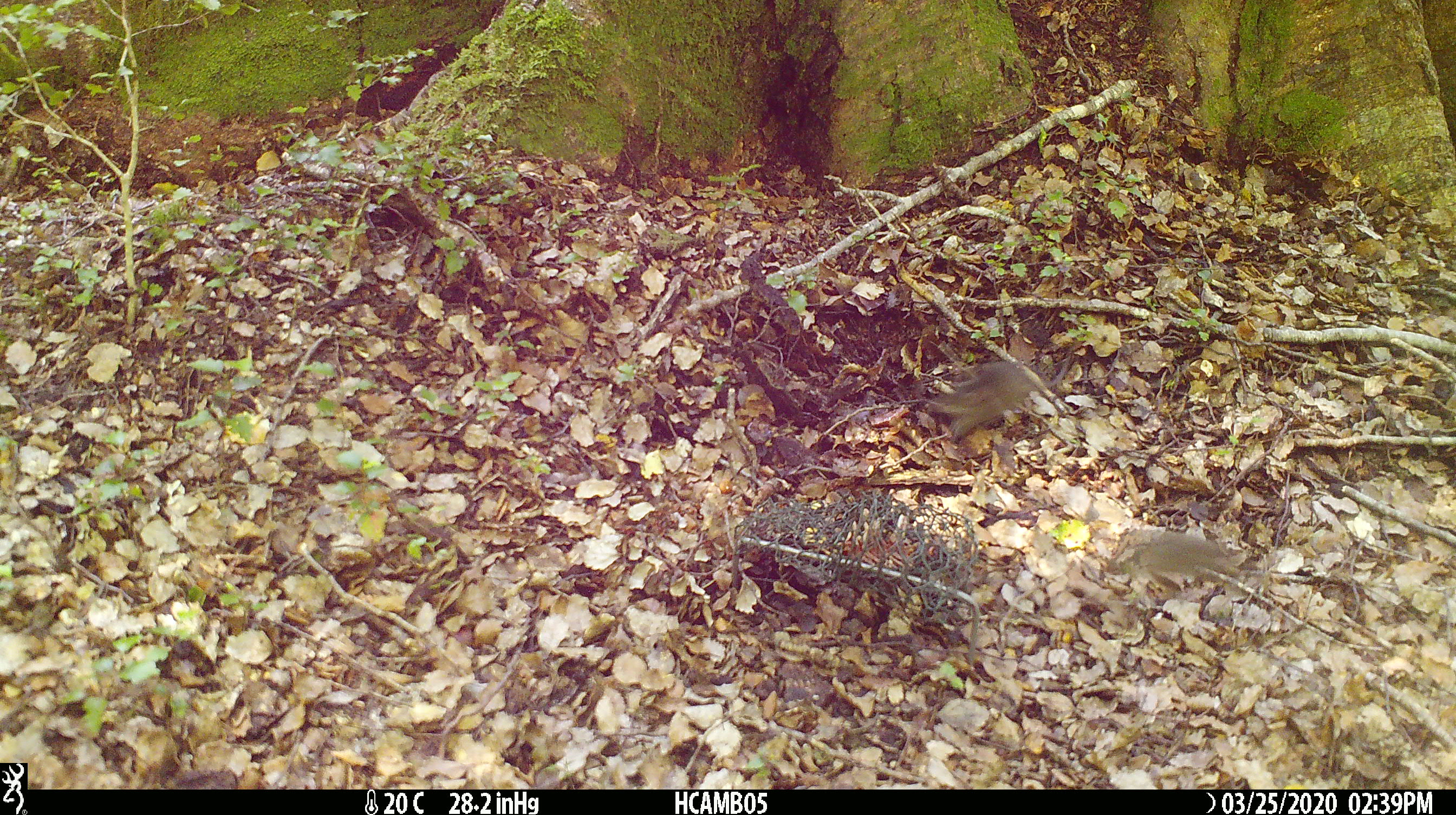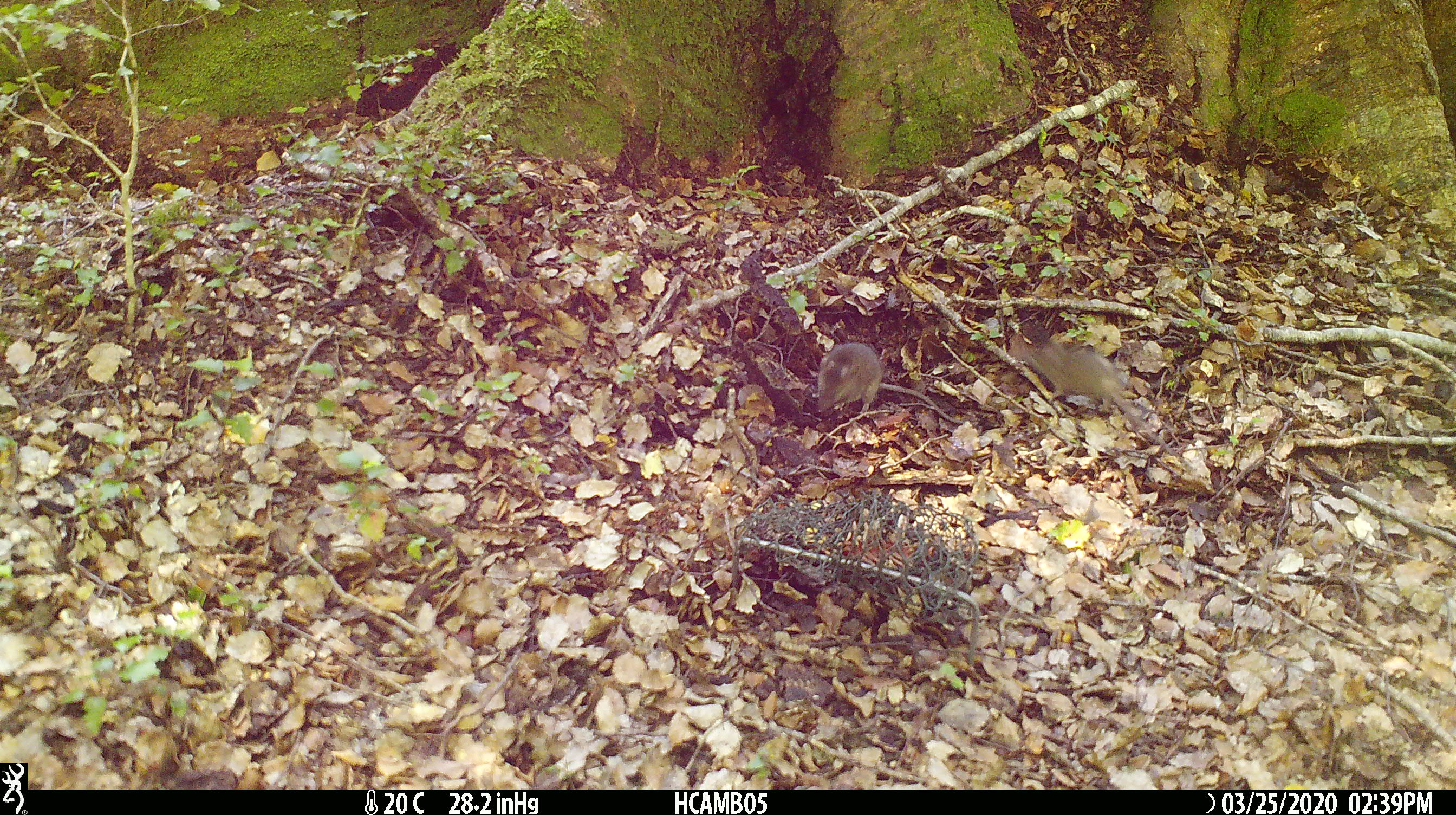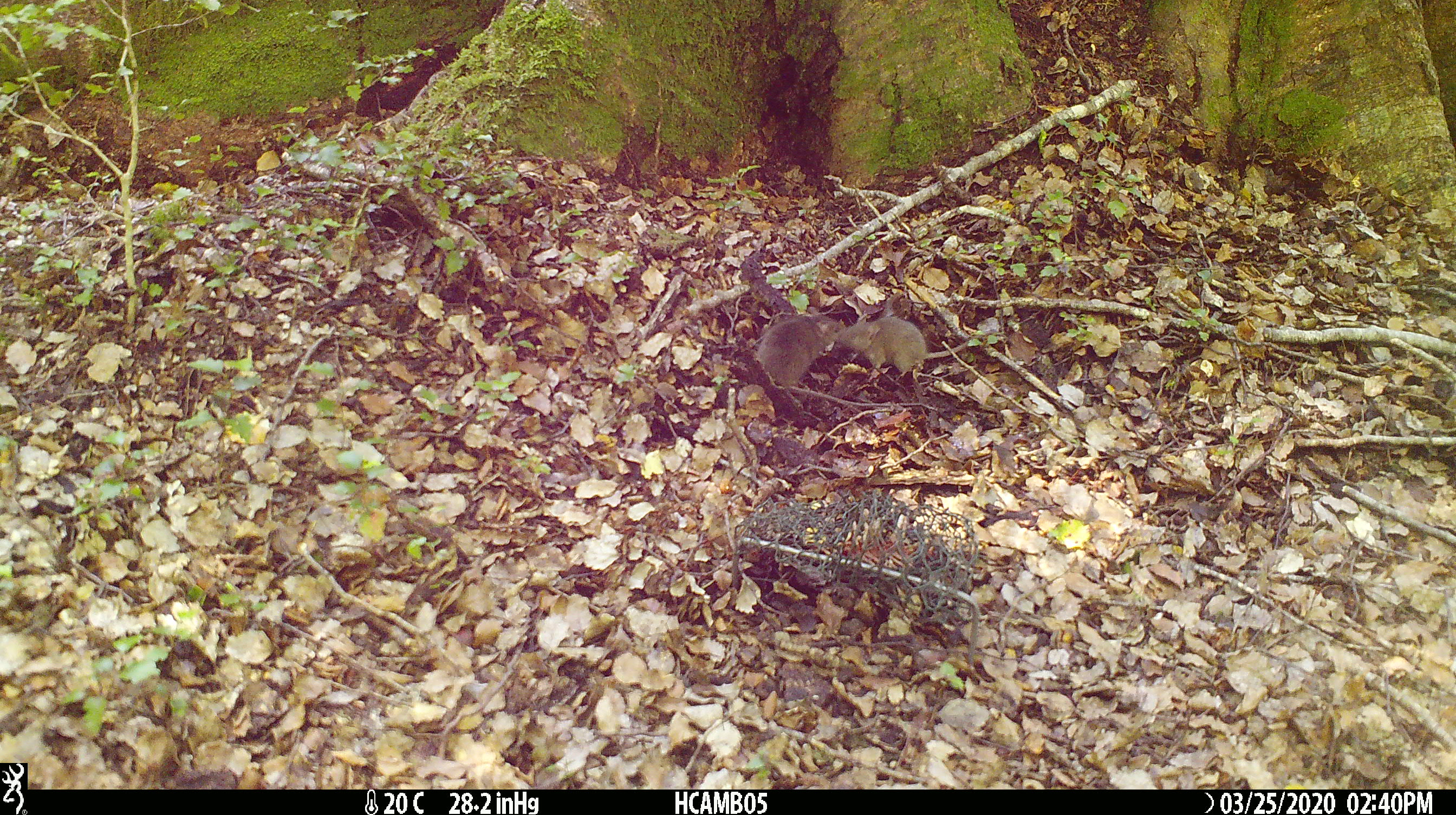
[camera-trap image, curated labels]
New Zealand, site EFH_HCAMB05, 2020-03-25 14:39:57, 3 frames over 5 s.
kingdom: Animalia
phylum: Chordata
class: Mammalia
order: Rodentia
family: Muridae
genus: Mus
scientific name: Mus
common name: mouse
Mouse (Mus).